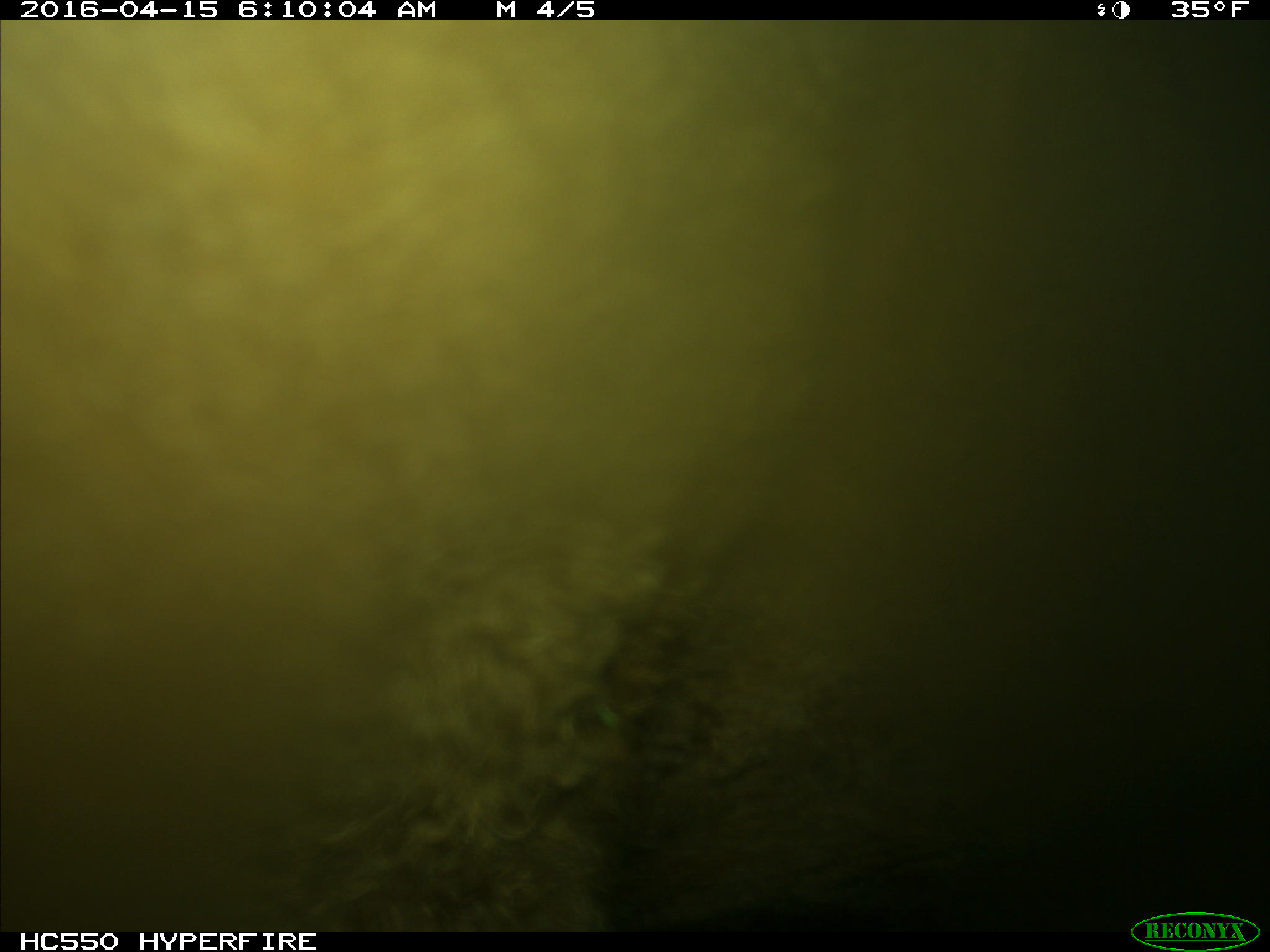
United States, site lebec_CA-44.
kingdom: Animalia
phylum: Chordata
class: Mammalia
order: Artiodactyla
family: Bovidae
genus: Bos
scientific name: Bos taurus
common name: domestic cow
Bos taurus (domestic cow).